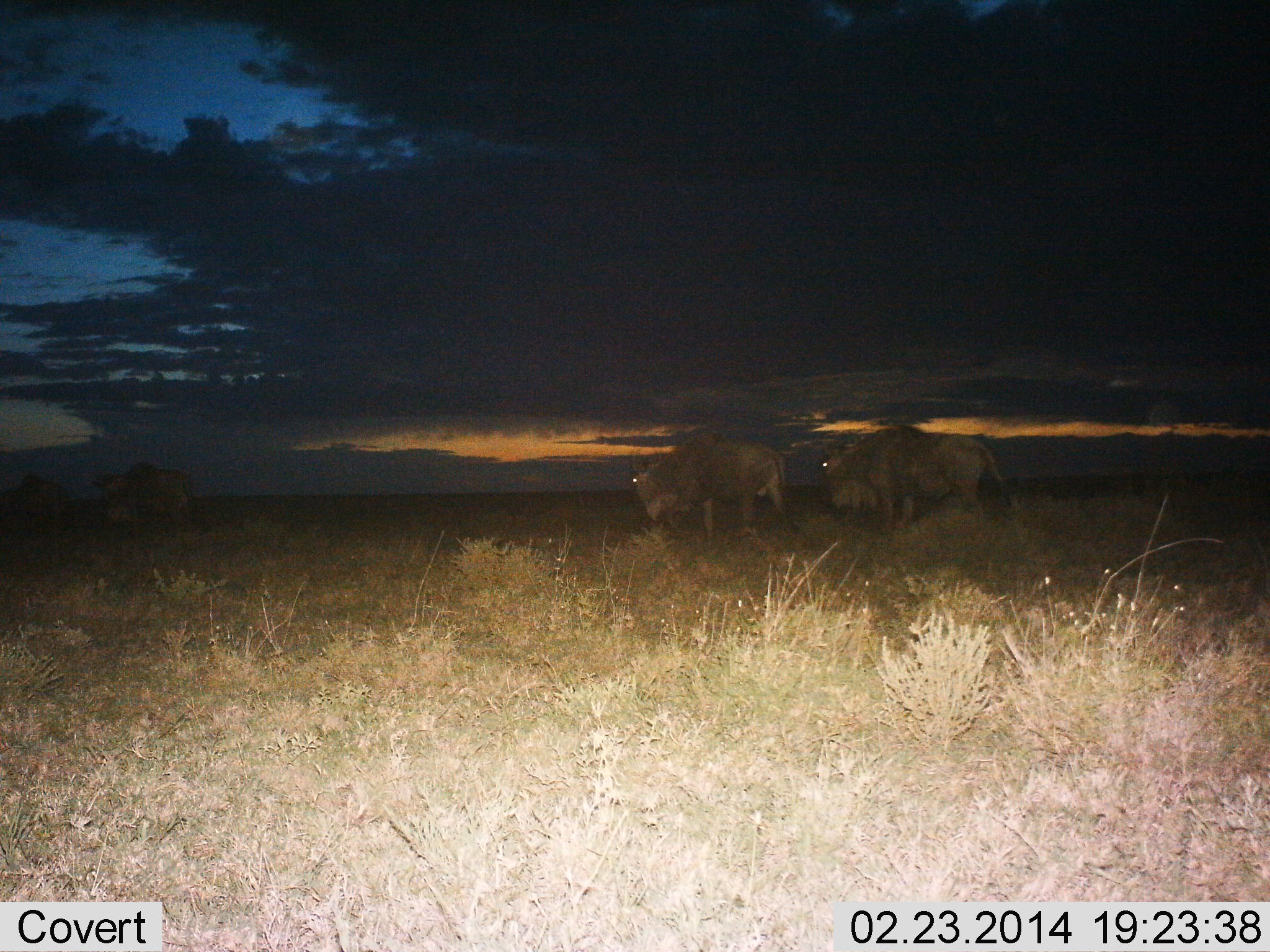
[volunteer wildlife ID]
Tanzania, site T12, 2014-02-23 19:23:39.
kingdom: Animalia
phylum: Chordata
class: Mammalia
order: Artiodactyla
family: Bovidae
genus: Connochaetes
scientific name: Connochaetes taurinus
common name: blue wildebeest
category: wildebeest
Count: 4.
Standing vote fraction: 70%.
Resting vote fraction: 0%.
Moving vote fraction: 60%.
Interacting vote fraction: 0%.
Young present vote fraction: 0%.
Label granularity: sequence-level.